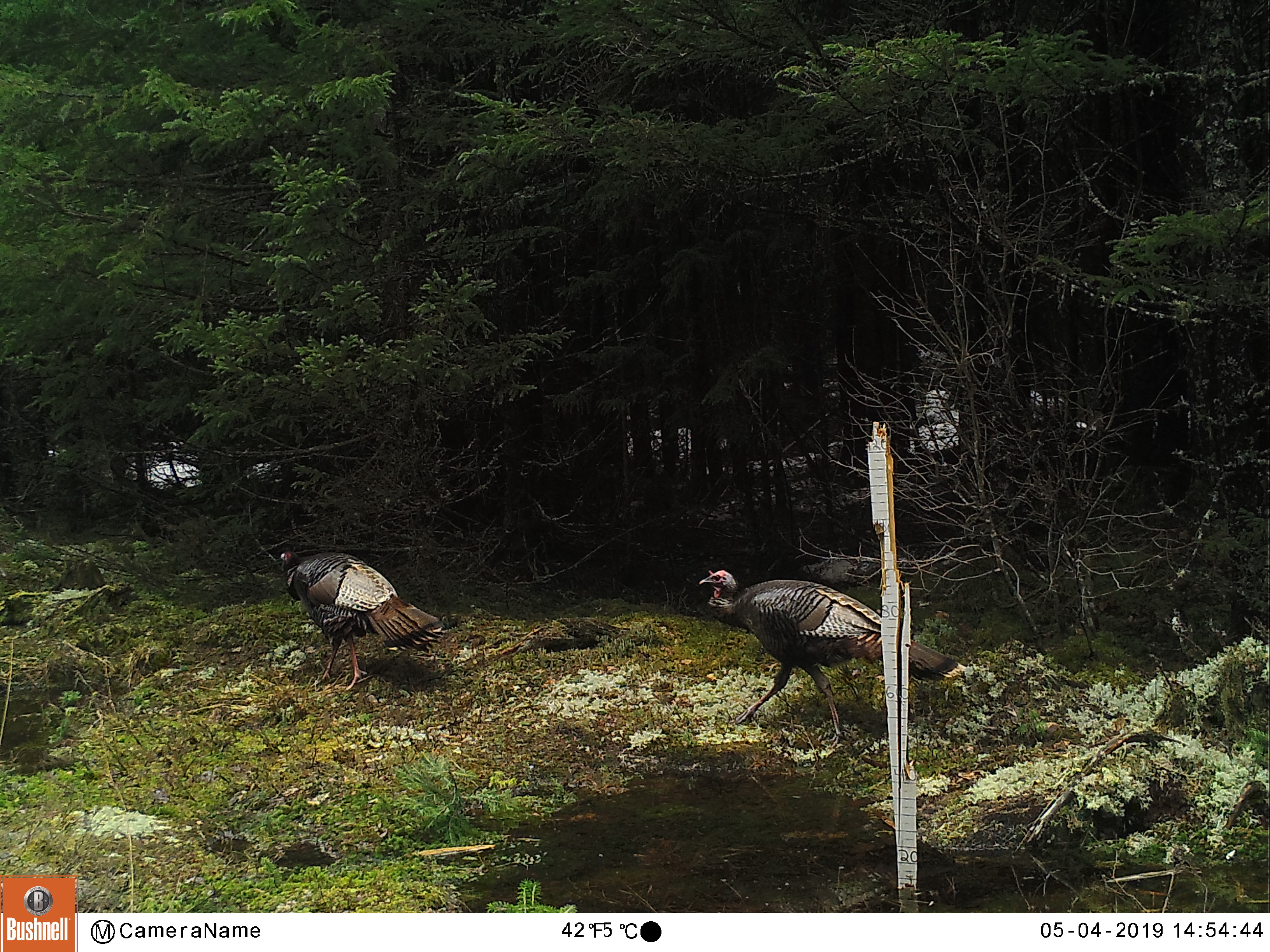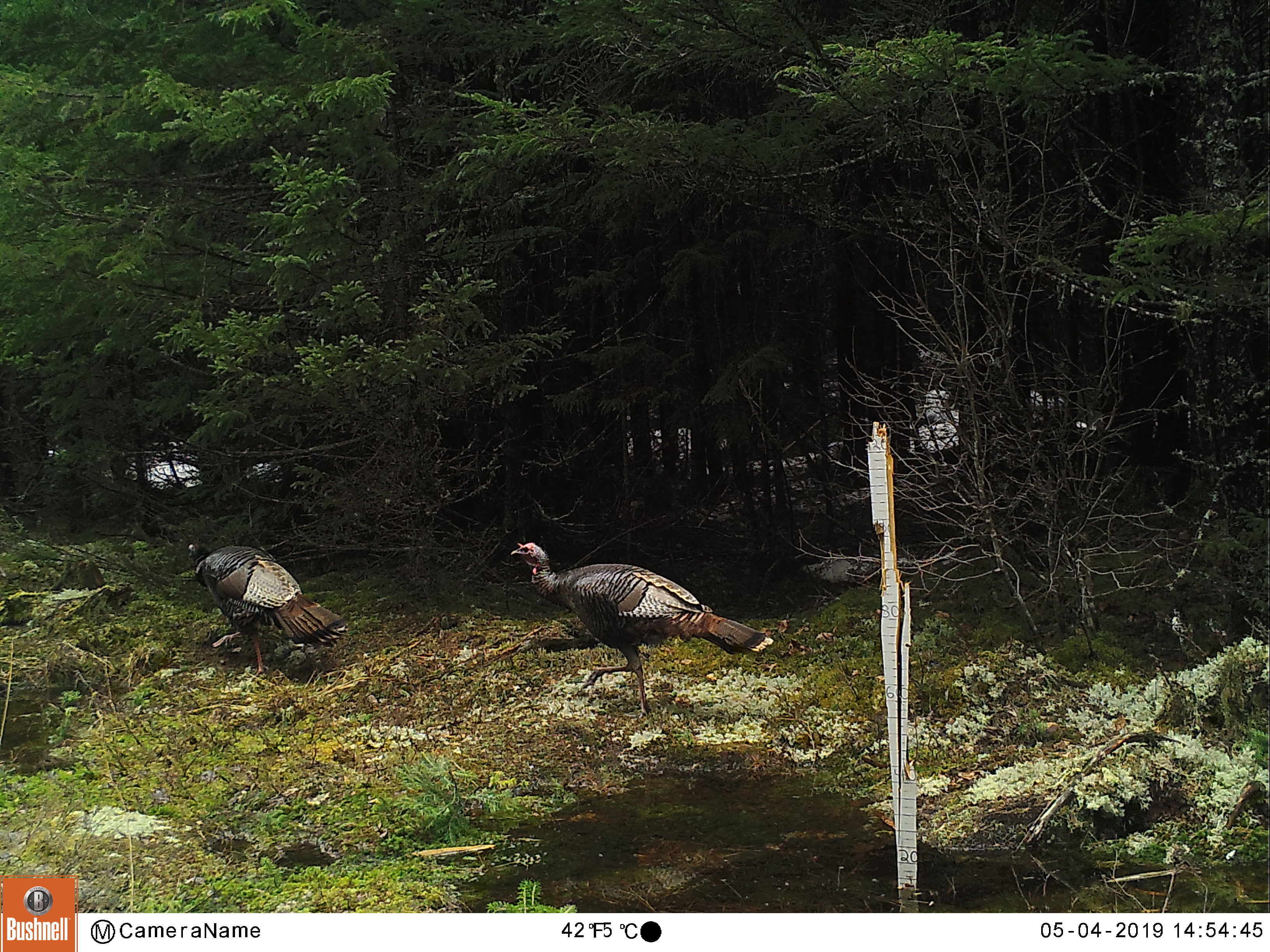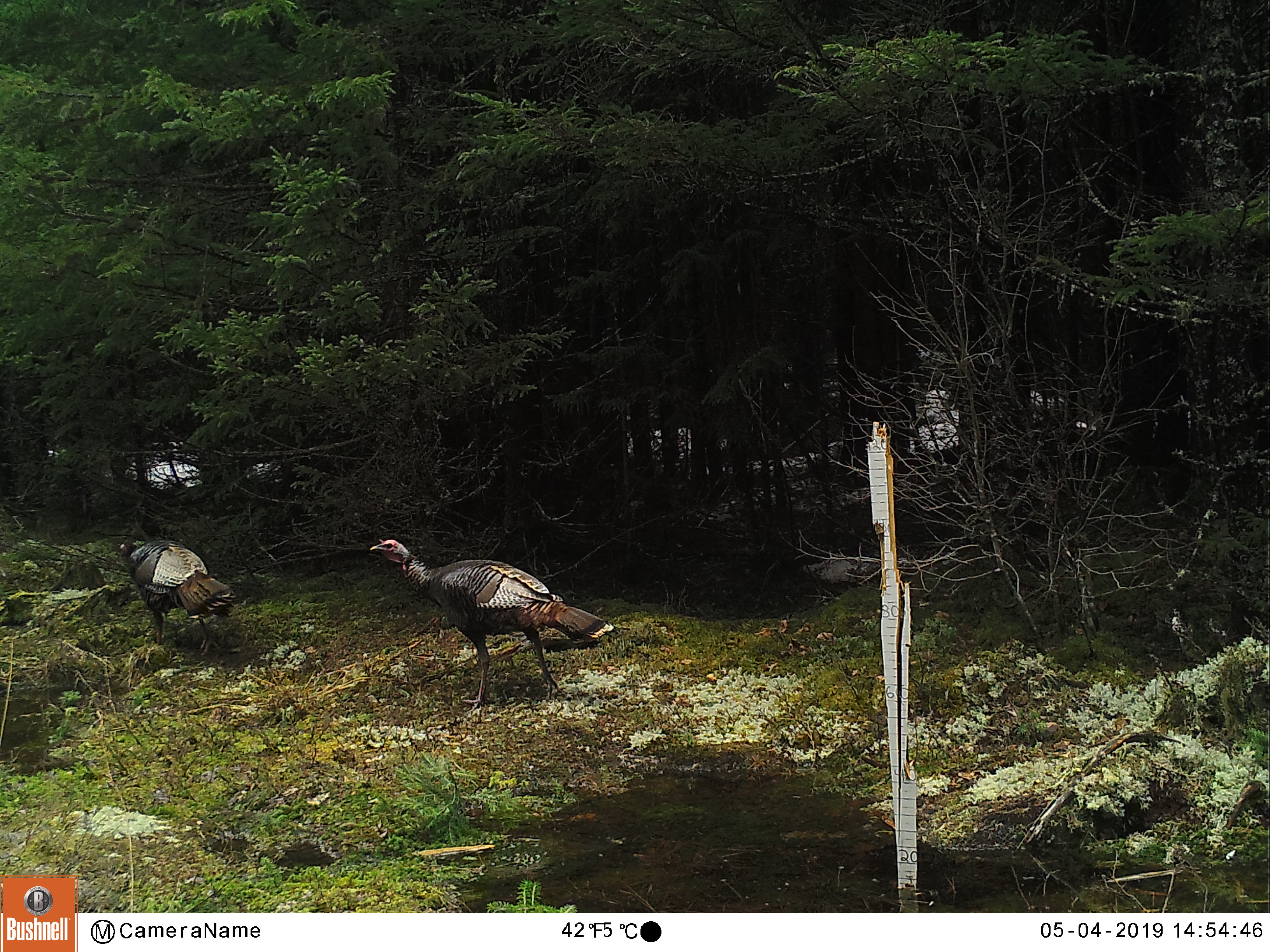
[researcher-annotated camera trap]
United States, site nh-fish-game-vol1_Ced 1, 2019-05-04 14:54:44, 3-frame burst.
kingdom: Animalia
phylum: Chordata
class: Aves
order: Galliformes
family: Phasianidae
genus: Meleagris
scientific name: Meleagris gallopavo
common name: wild turkey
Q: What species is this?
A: Wild turkey (Meleagris gallopavo).